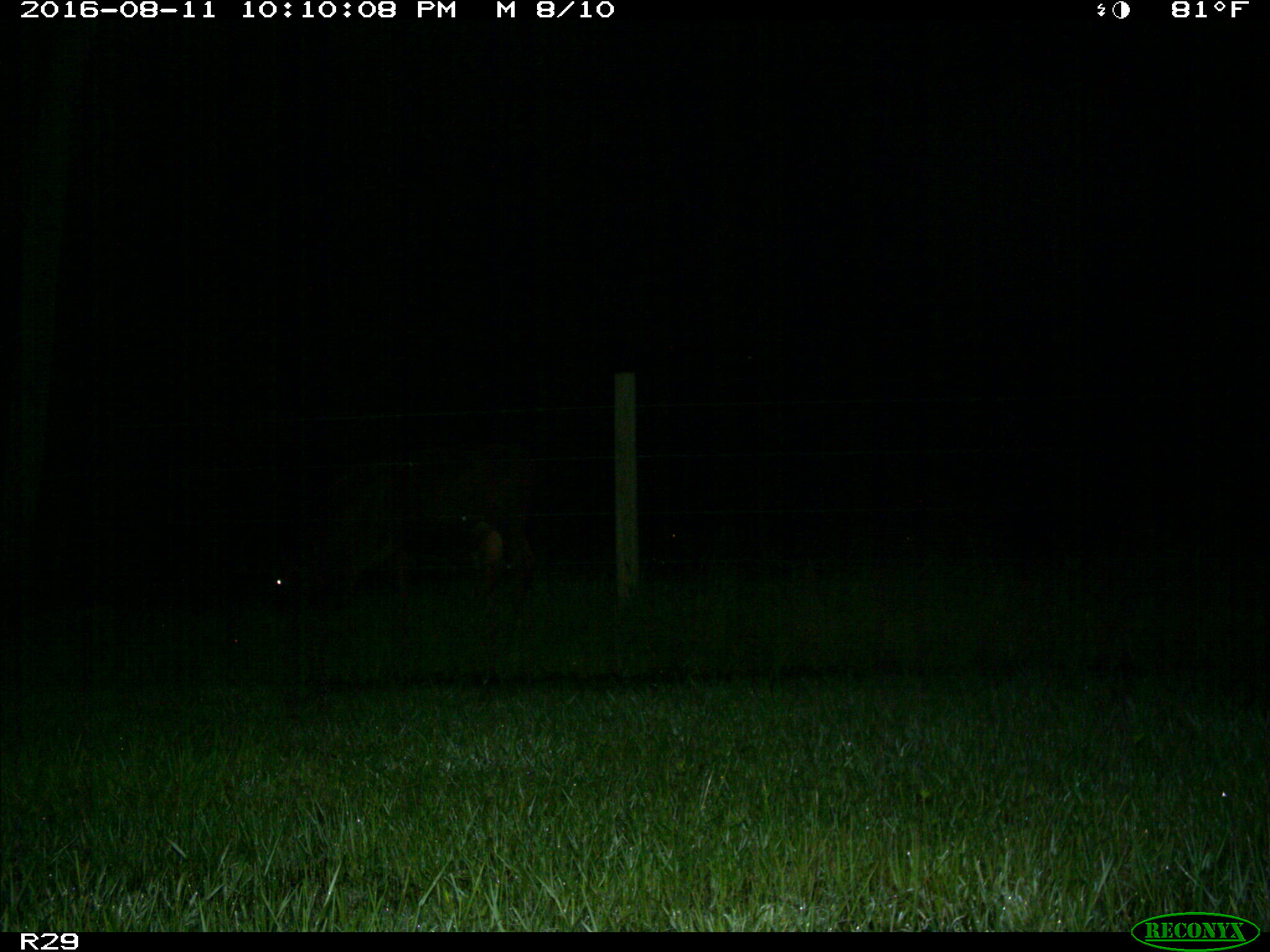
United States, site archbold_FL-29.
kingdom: Animalia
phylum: Chordata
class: Mammalia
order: Artiodactyla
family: Bovidae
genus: Bos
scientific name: Bos taurus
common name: domestic cow